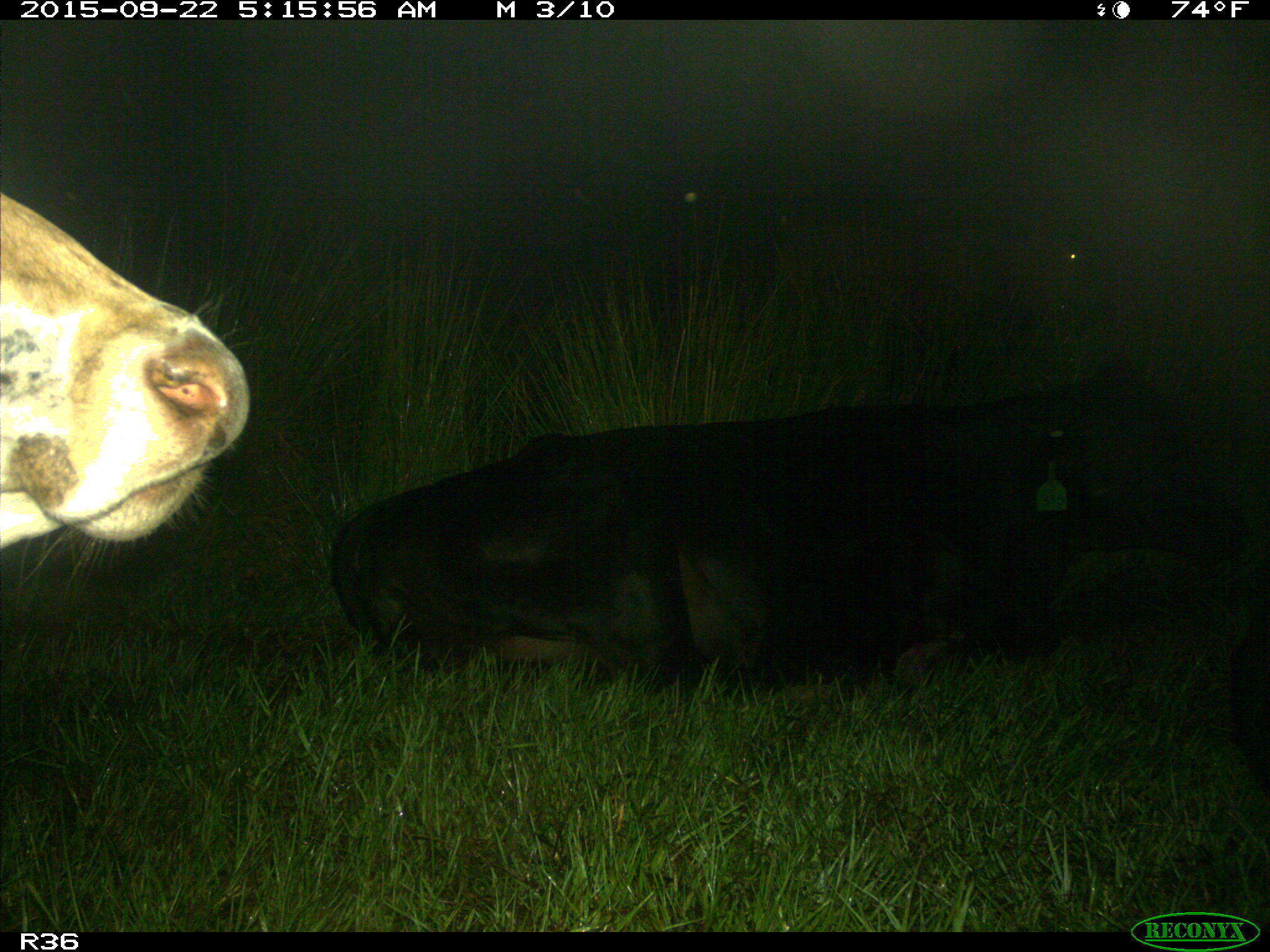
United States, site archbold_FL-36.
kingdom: Animalia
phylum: Chordata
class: Mammalia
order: Artiodactyla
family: Bovidae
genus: Bos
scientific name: Bos taurus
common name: domestic cow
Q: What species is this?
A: Bos taurus (domestic cow).